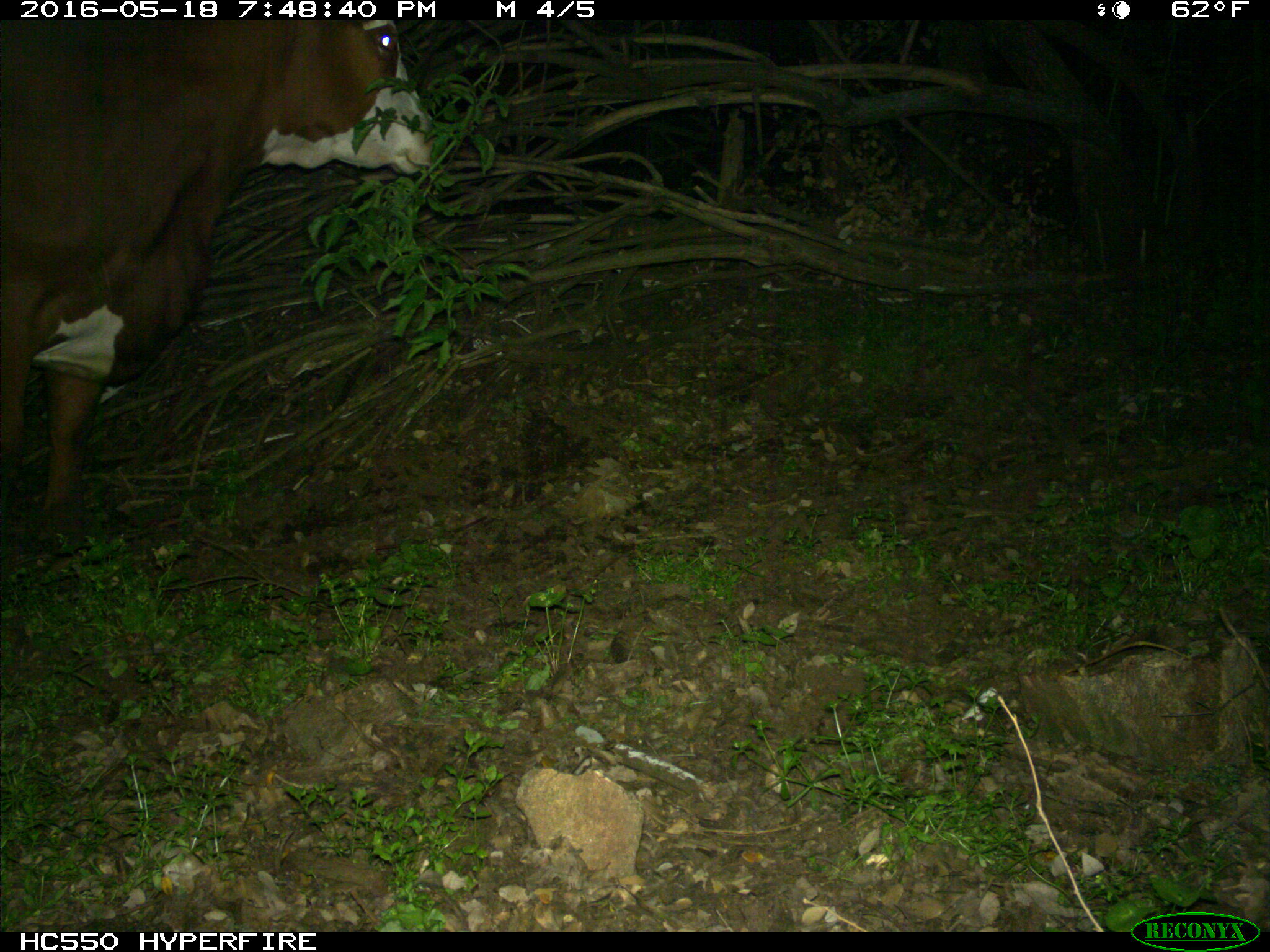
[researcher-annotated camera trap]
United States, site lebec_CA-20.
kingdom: Animalia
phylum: Chordata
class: Mammalia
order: Artiodactyla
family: Bovidae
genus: Bos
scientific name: Bos taurus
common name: domestic cow